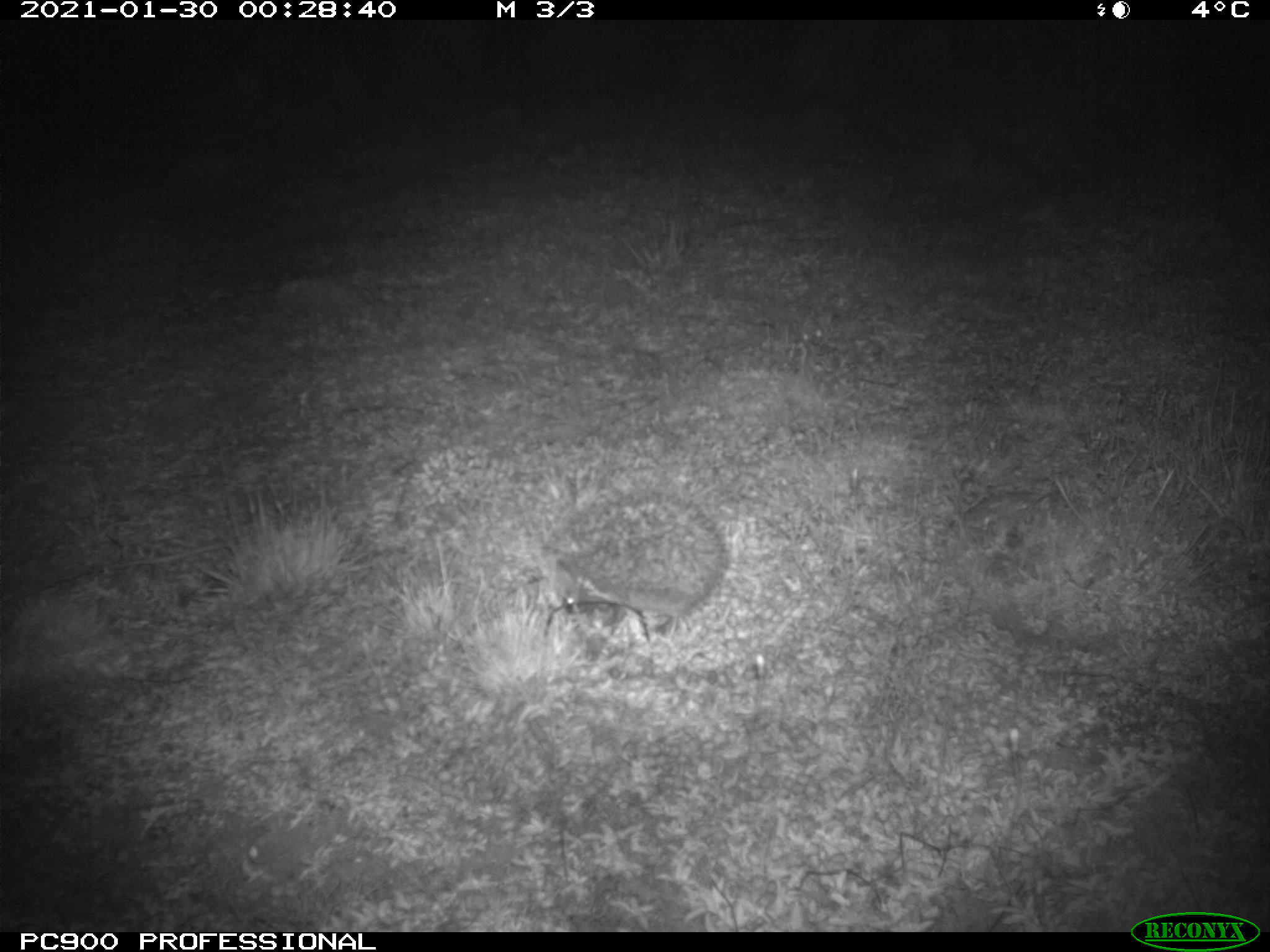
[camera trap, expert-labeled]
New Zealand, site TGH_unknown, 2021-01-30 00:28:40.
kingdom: Animalia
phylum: Chordata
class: Mammalia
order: Eulipotyphla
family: Erinaceidae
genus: Erinaceus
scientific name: Erinaceus europaeus europaeus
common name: european hedgehog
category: hedgehog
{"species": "hedgehog (european hedgehog) (Erinaceus europaeus europaeus)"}